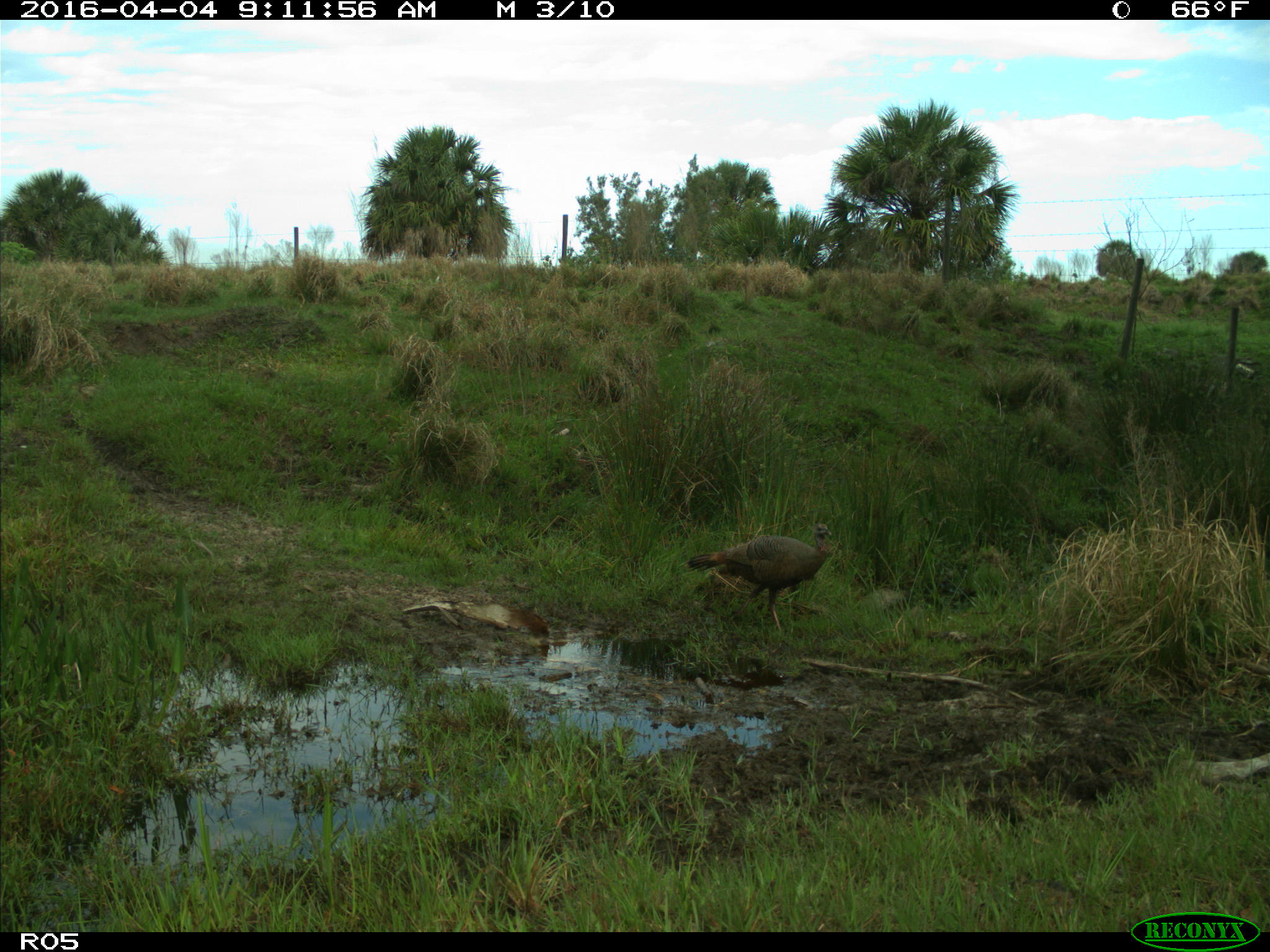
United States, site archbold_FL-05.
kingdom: Animalia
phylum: Chordata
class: Aves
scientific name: Aves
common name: birds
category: unidentified bird